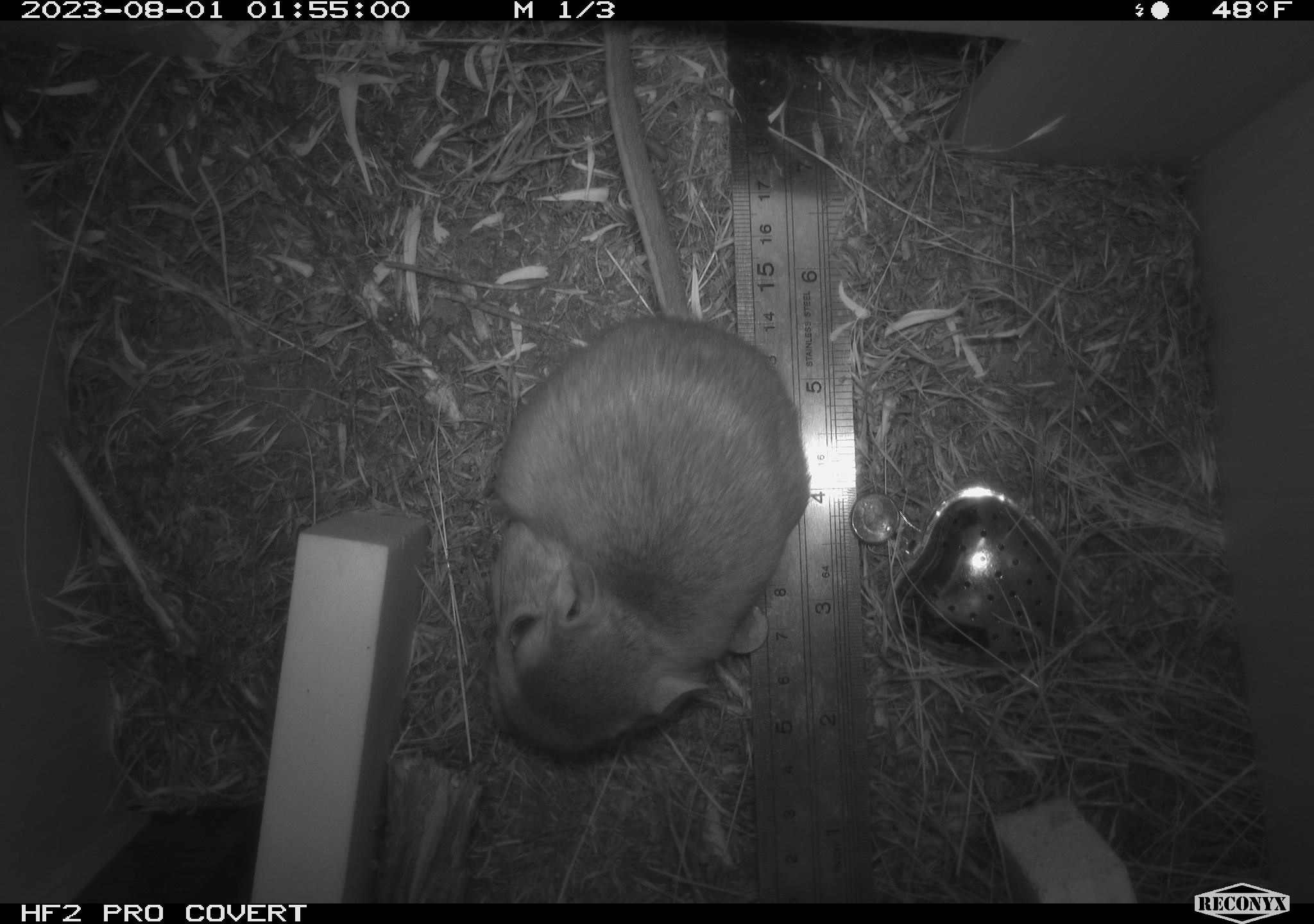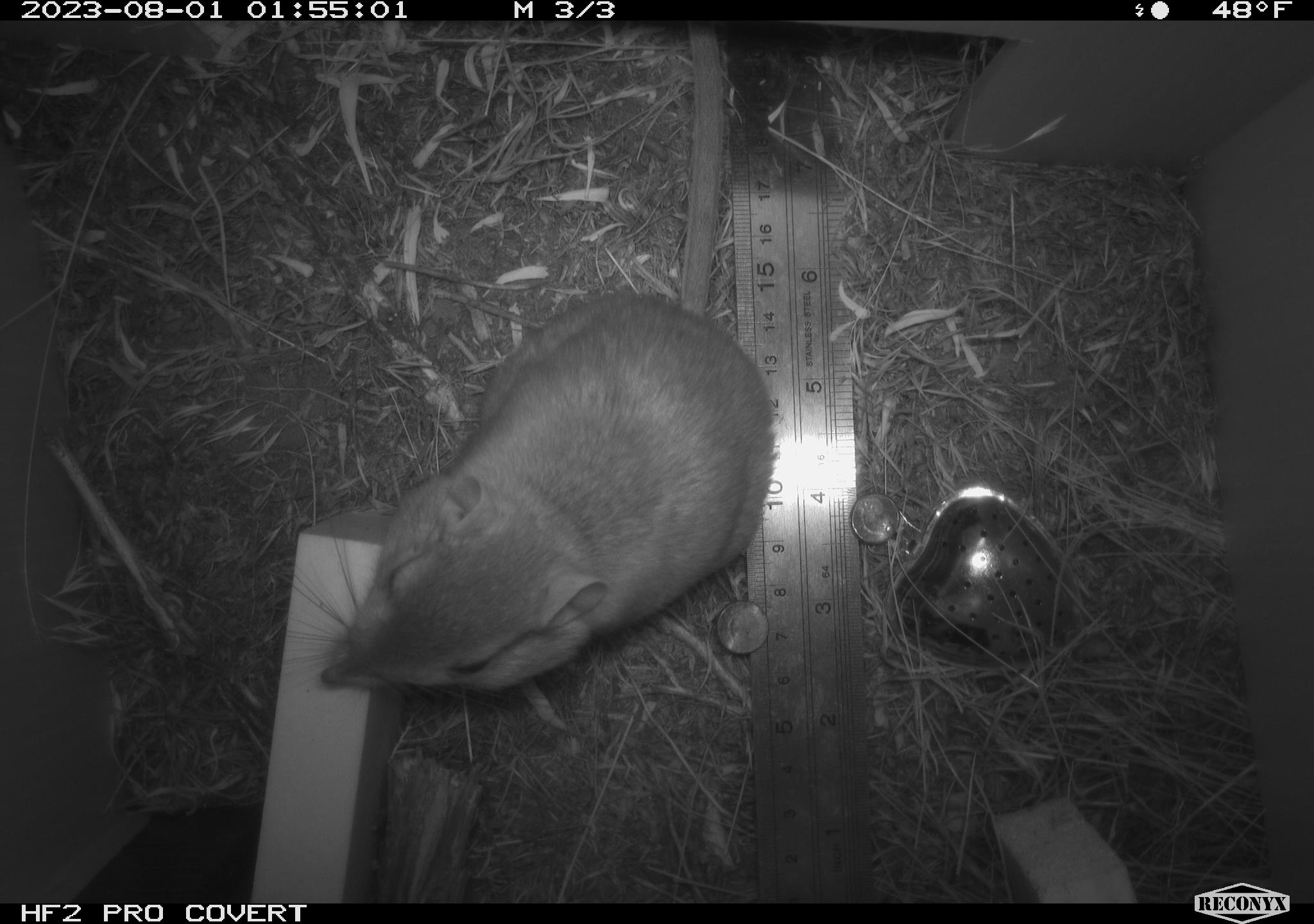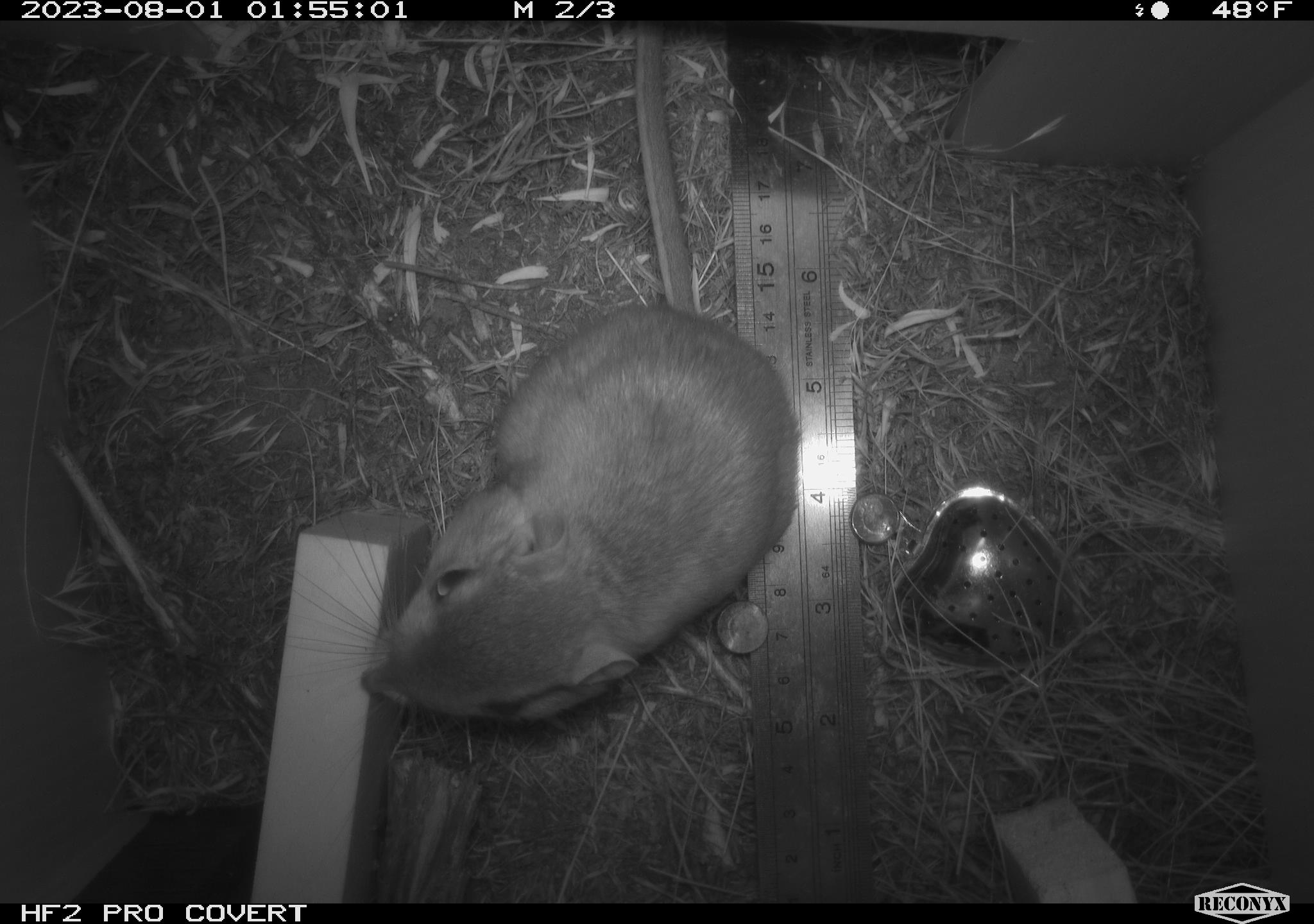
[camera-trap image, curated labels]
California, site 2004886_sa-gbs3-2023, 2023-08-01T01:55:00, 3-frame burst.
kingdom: Animalia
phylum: Chordata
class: Mammalia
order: Rodentia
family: Heteromyidae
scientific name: Heteromyidae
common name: kangaroo rats and pocket mice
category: heteromyidae family